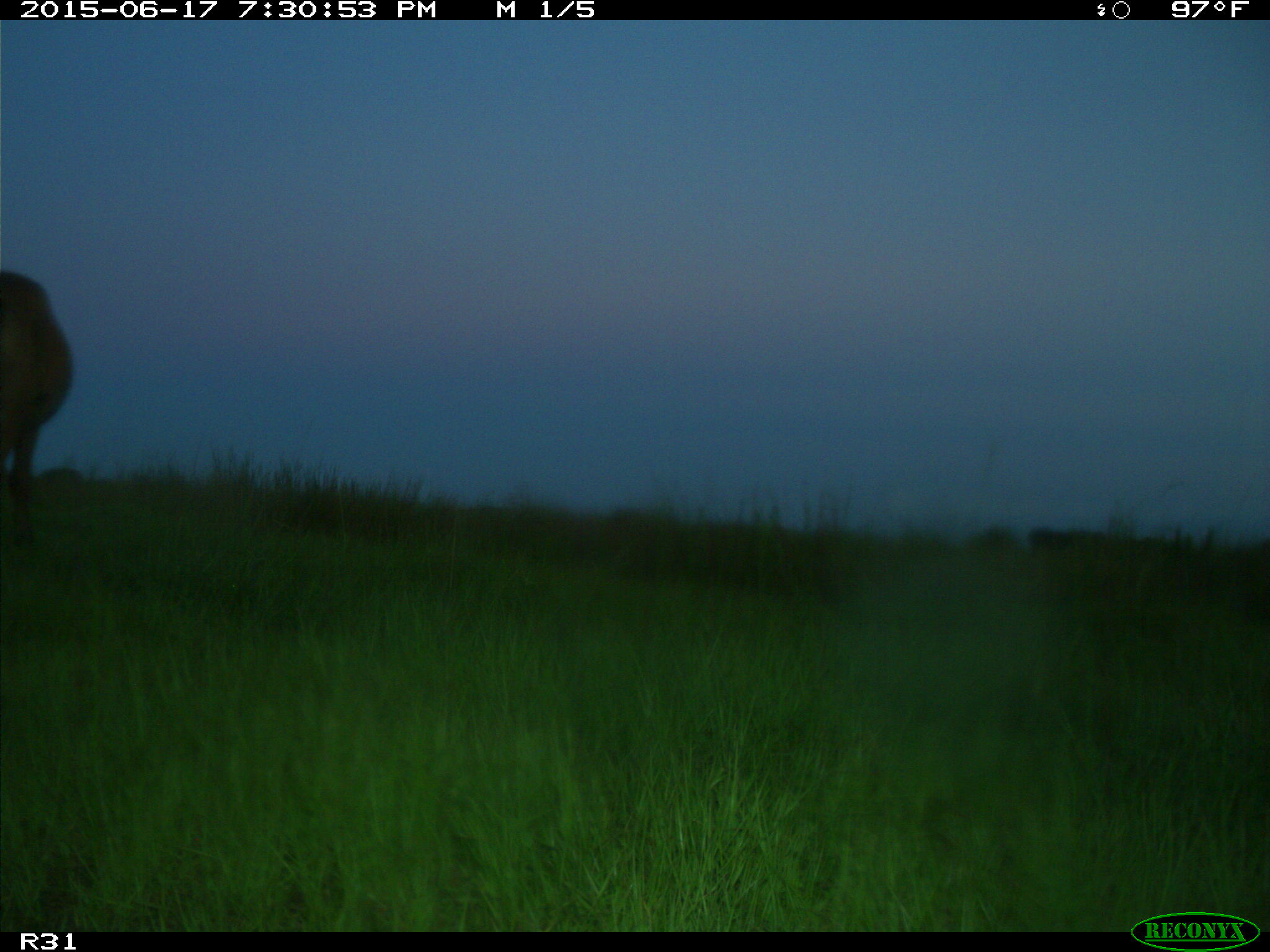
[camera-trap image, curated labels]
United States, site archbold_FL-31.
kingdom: Animalia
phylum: Chordata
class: Mammalia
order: Artiodactyla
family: Bovidae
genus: Bos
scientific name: Bos taurus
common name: domestic cow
Bos taurus (domestic cow).